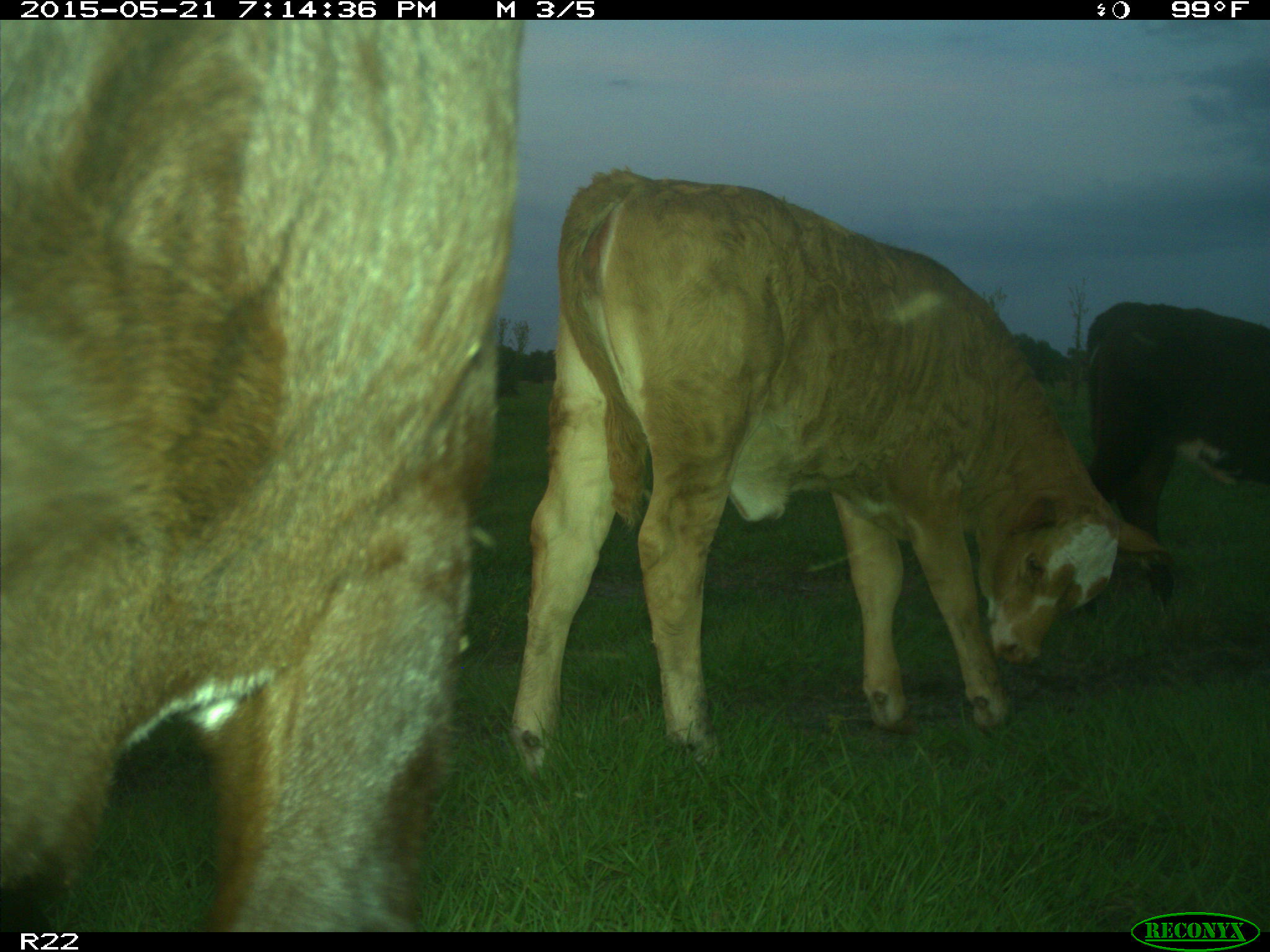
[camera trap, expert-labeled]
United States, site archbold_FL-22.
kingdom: Animalia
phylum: Chordata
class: Mammalia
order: Artiodactyla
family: Bovidae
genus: Bos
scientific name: Bos taurus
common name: domestic cow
Bos taurus (domestic cow).